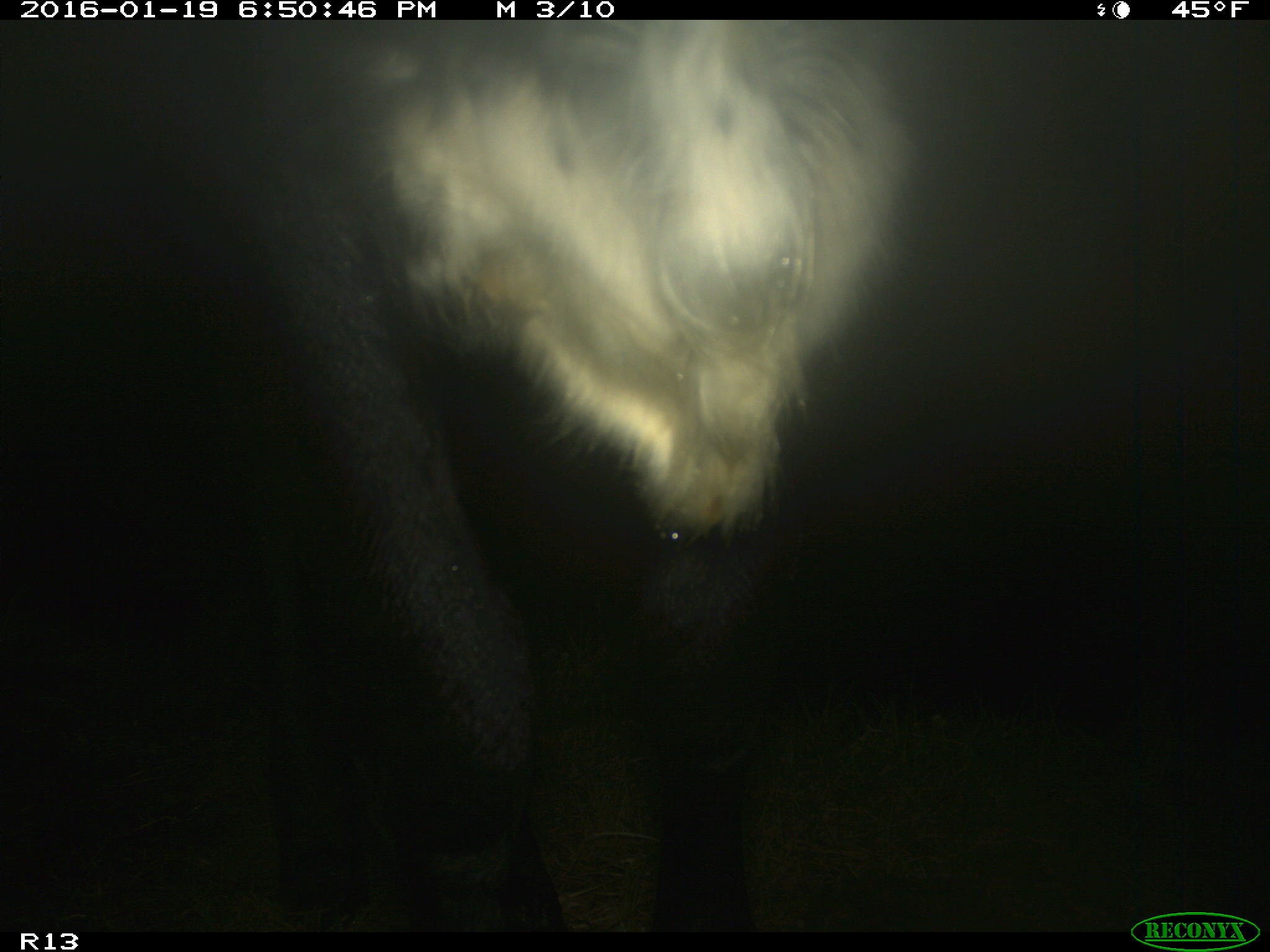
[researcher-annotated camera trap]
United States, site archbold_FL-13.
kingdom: Animalia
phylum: Chordata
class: Mammalia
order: Artiodactyla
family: Bovidae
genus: Bos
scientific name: Bos taurus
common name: domestic cow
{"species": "Bos taurus (domestic cow)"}